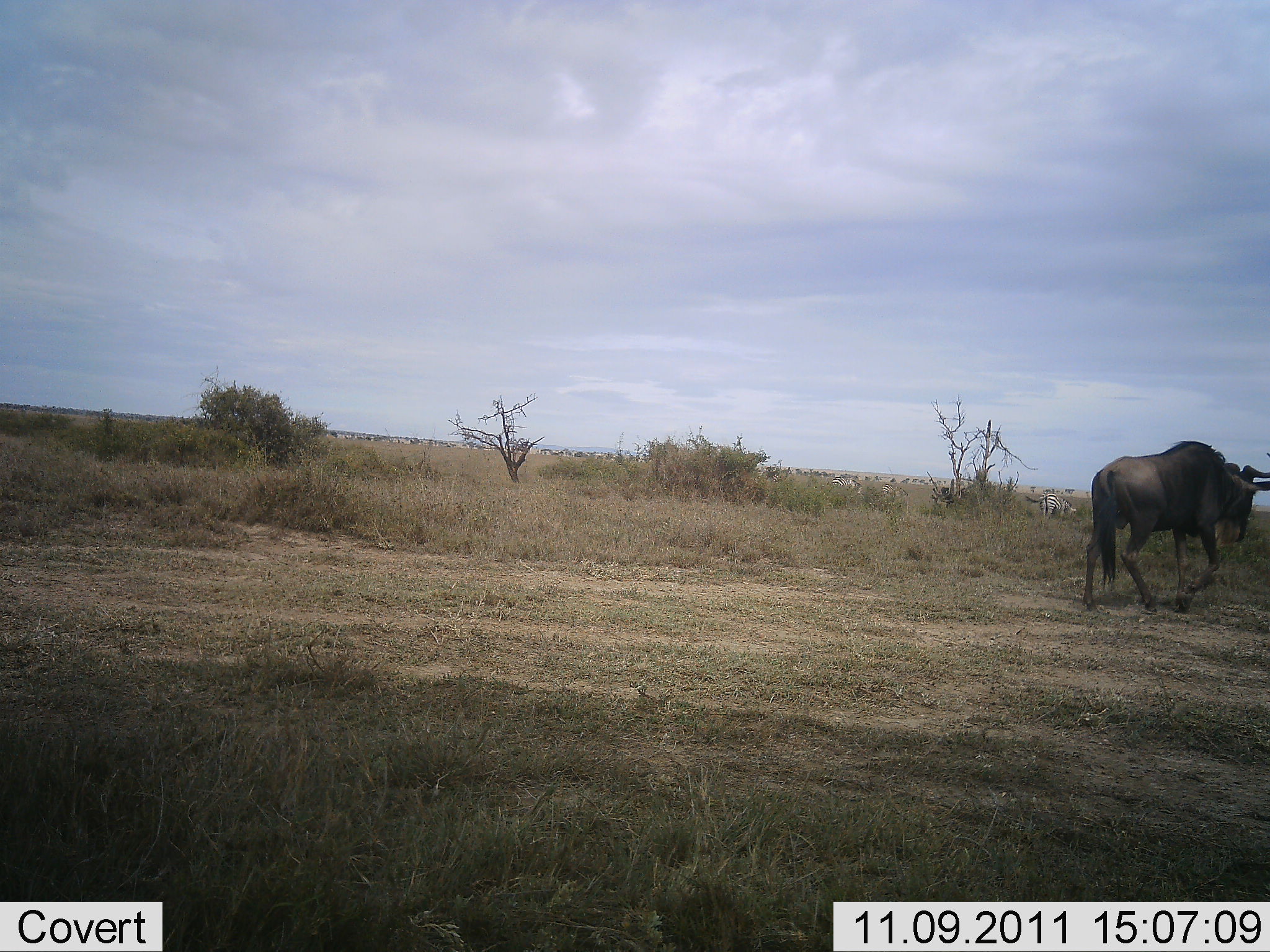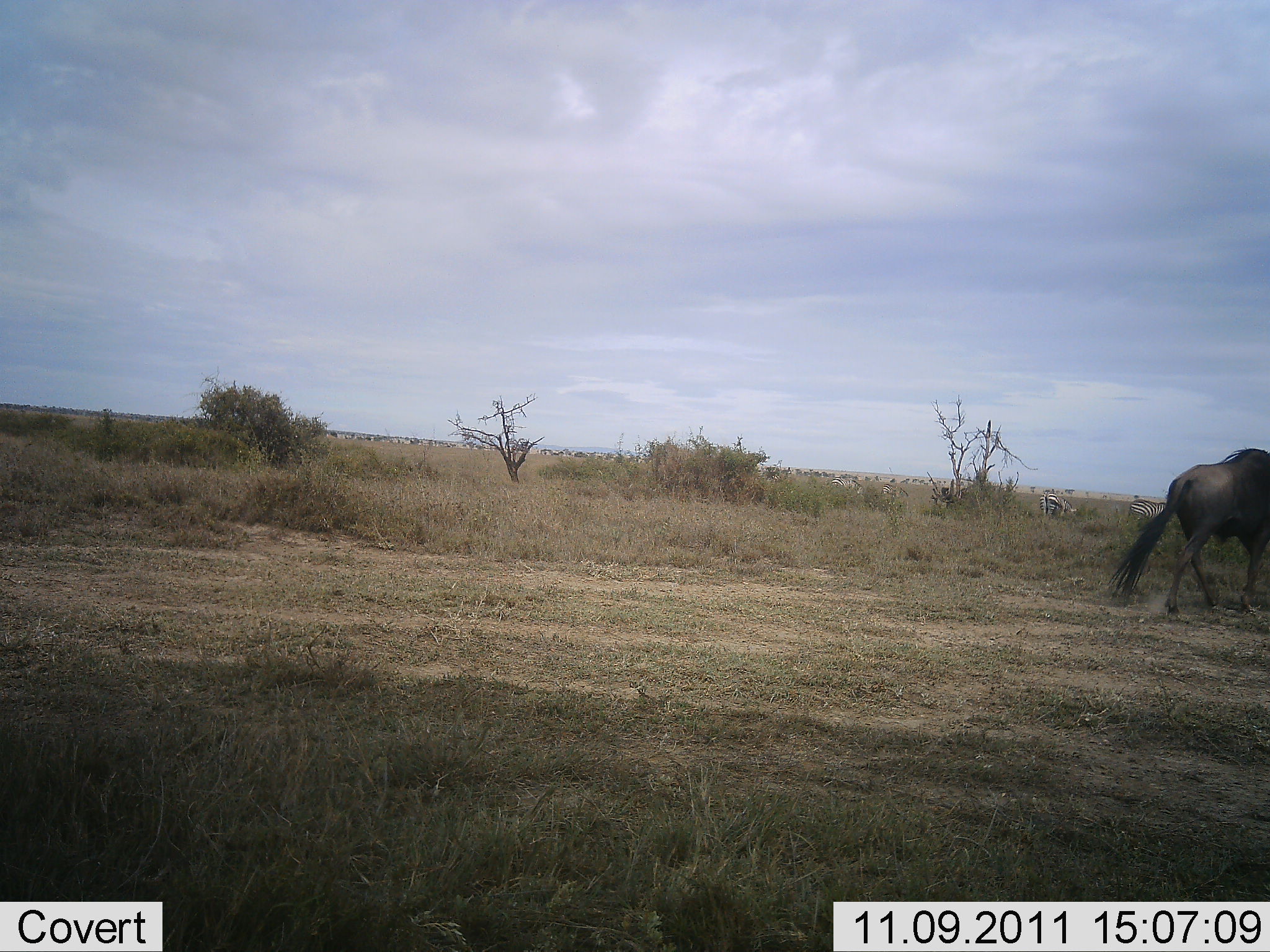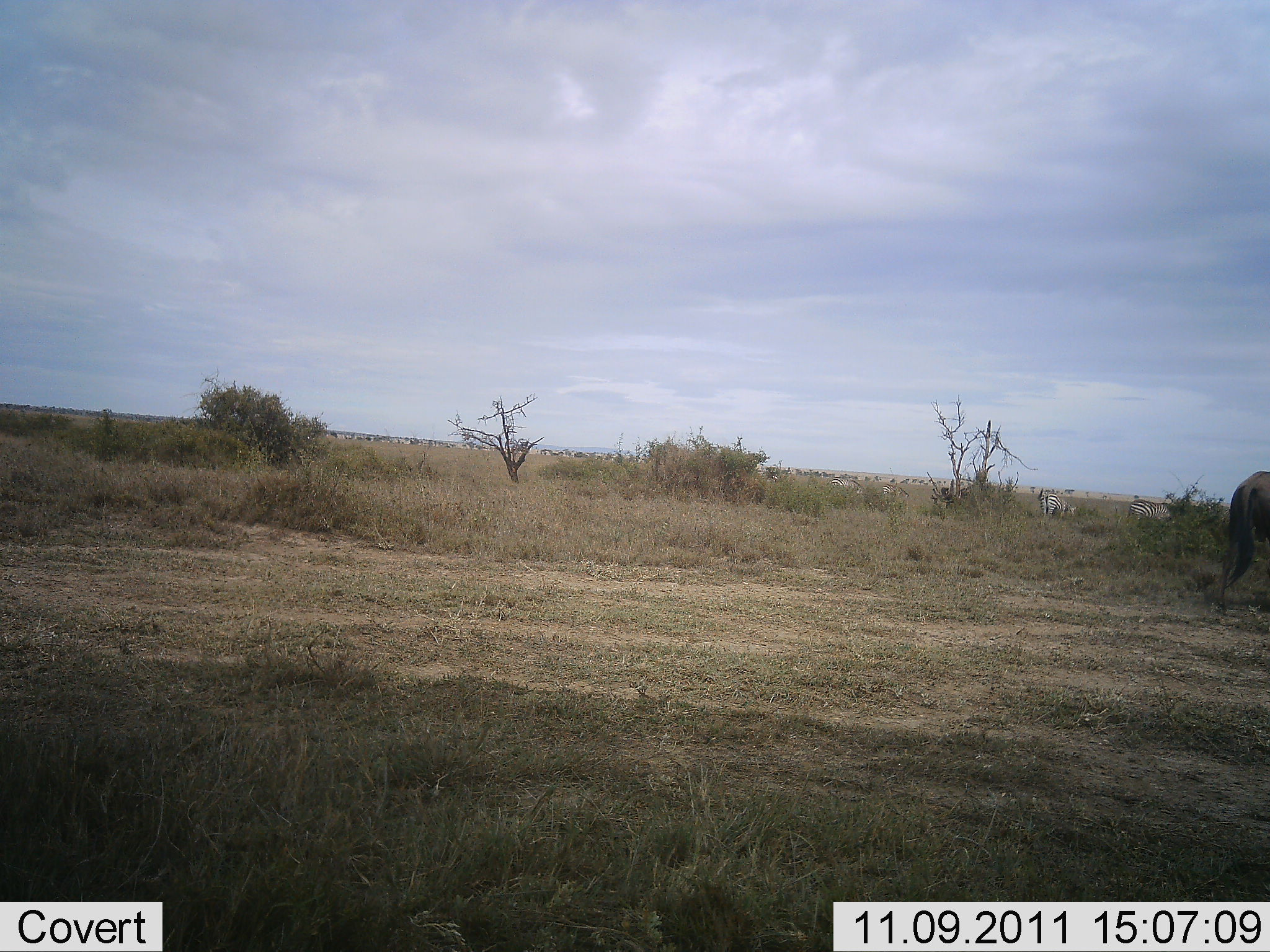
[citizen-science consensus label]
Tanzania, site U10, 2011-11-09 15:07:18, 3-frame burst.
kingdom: Animalia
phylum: Chordata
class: Mammalia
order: Artiodactyla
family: Bovidae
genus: Connochaetes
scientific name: Connochaetes taurinus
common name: blue wildebeest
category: wildebeest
Wildebeest (blue wildebeest) (Connochaetes taurinus), count 1. Behavior (volunteer vote fractions): standing 0%, resting 0%, moving 100%, interacting 0%. Young present (vote fraction): 0%. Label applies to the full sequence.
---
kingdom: Animalia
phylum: Chordata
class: Mammalia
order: Perissodactyla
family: Equidae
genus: Equus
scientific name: Equus quagga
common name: plains zebra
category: zebra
Zebra (plains zebra) (Equus quagga), count 2. Behavior (volunteer vote fractions): standing 67%, resting 0%, moving 17%, interacting 0%. Young present (vote fraction): 0%. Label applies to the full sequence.